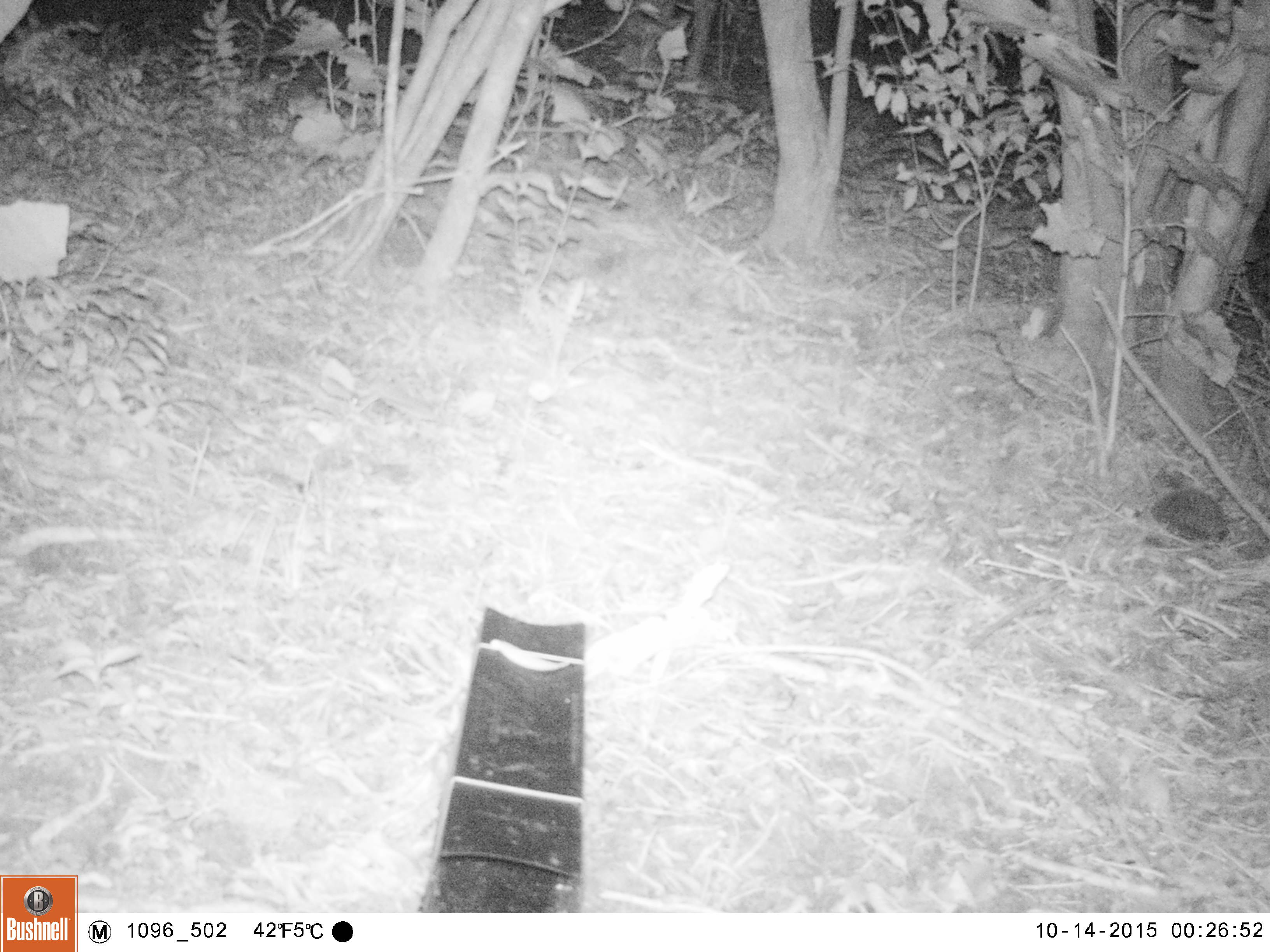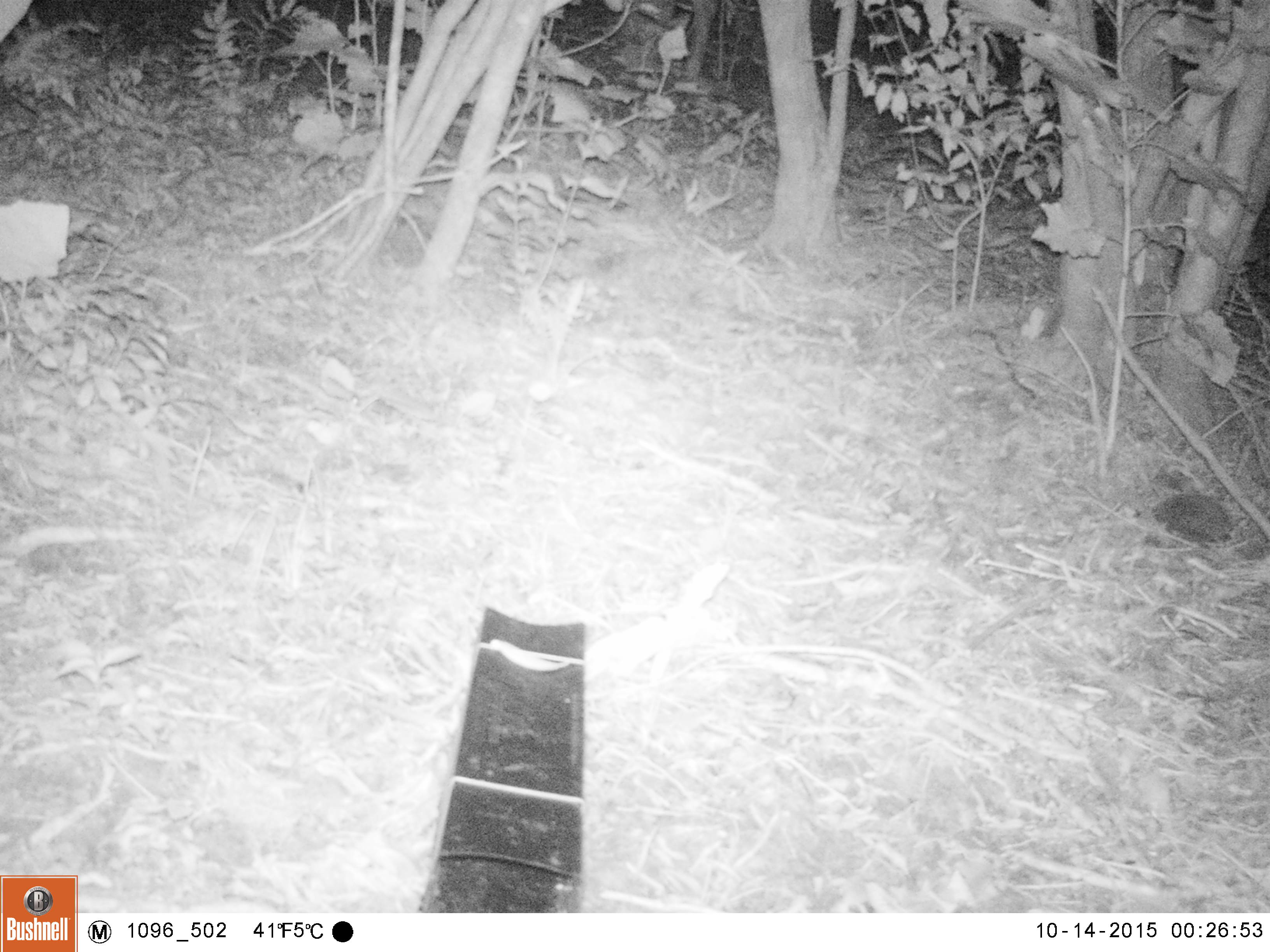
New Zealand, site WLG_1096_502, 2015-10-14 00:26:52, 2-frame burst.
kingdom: Animalia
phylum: Chordata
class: Mammalia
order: Eulipotyphla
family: Erinaceidae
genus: Erinaceus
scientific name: Erinaceus europaeus europaeus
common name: european hedgehog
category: hedgehog